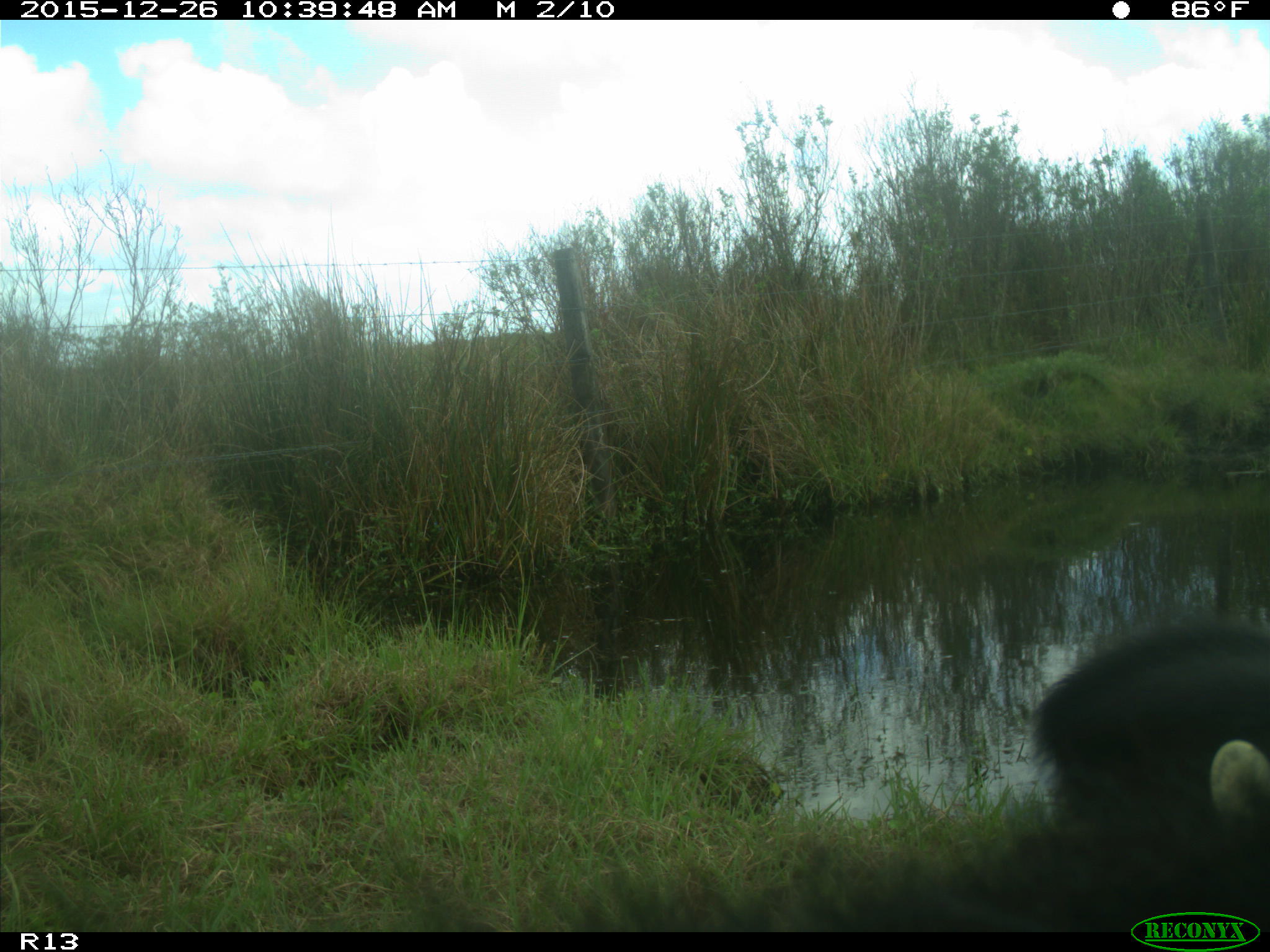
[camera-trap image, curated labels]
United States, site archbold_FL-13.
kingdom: Animalia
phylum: Chordata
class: Mammalia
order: Artiodactyla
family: Bovidae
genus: Bos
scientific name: Bos taurus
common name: domestic cow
Bos taurus (domestic cow).